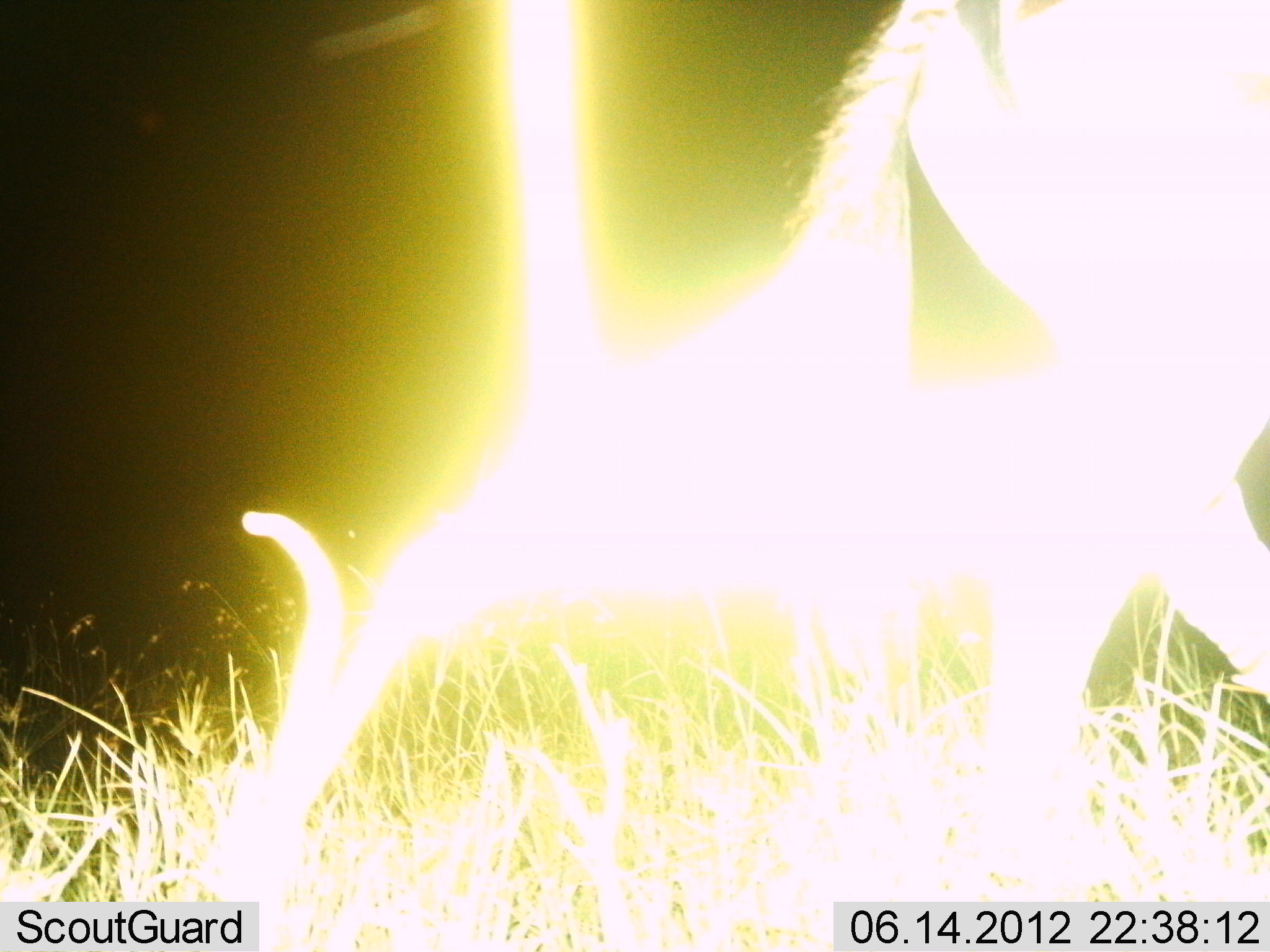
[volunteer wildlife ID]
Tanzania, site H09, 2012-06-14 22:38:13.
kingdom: Animalia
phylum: Chordata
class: Mammalia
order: Artiodactyla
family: Bovidae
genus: Connochaetes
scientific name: Connochaetes taurinus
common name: blue wildebeest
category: wildebeest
Wildebeest (blue wildebeest) (Connochaetes taurinus), count 1. Behavior (volunteer vote fractions): standing 33%, resting 0%, moving 56%, interacting 0%. Young present (vote fraction): 0%. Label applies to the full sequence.